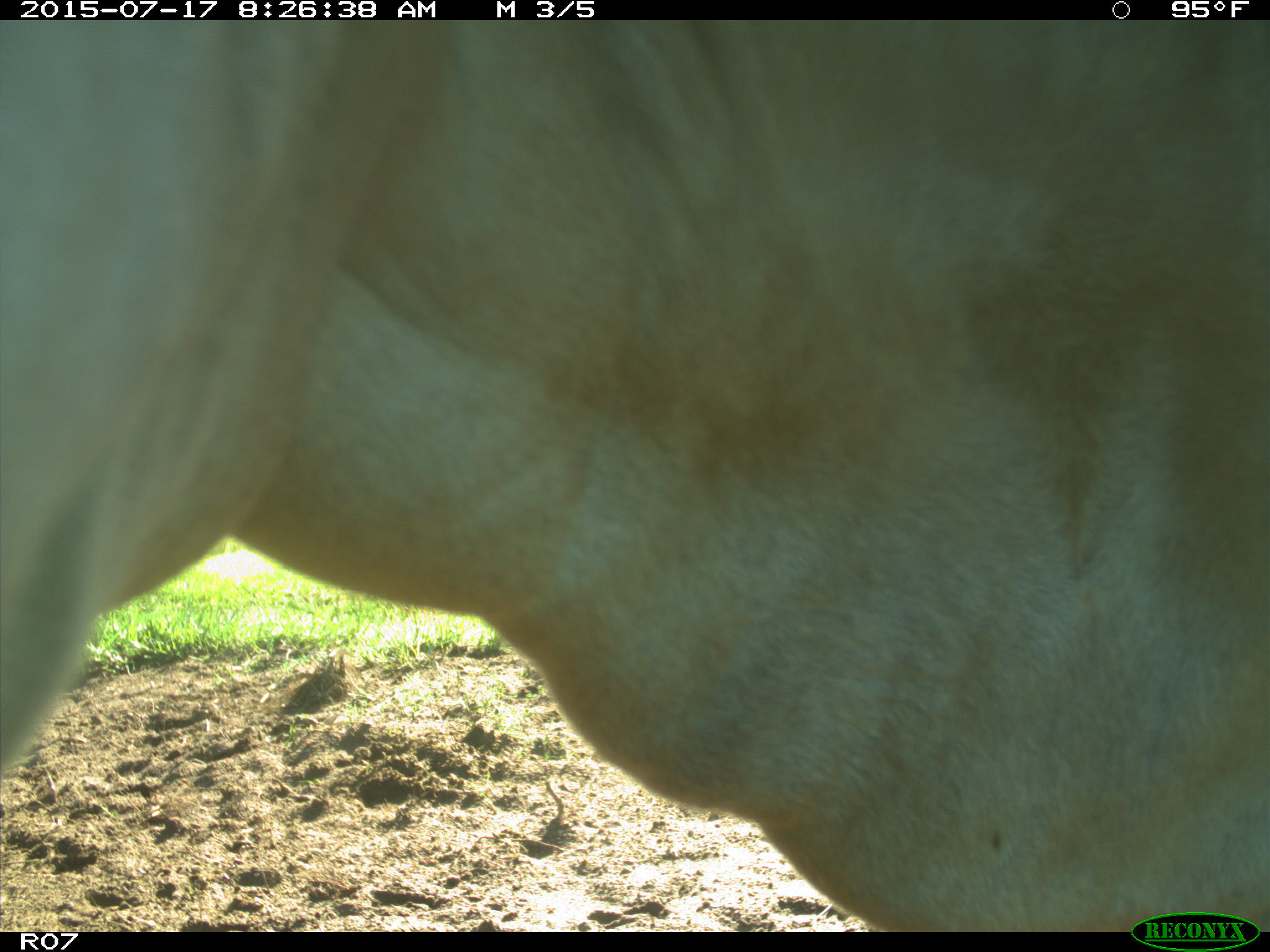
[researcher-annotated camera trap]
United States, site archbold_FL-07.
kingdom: Animalia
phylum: Chordata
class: Mammalia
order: Artiodactyla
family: Bovidae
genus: Bos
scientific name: Bos taurus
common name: domestic cow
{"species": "Bos taurus (domestic cow)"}